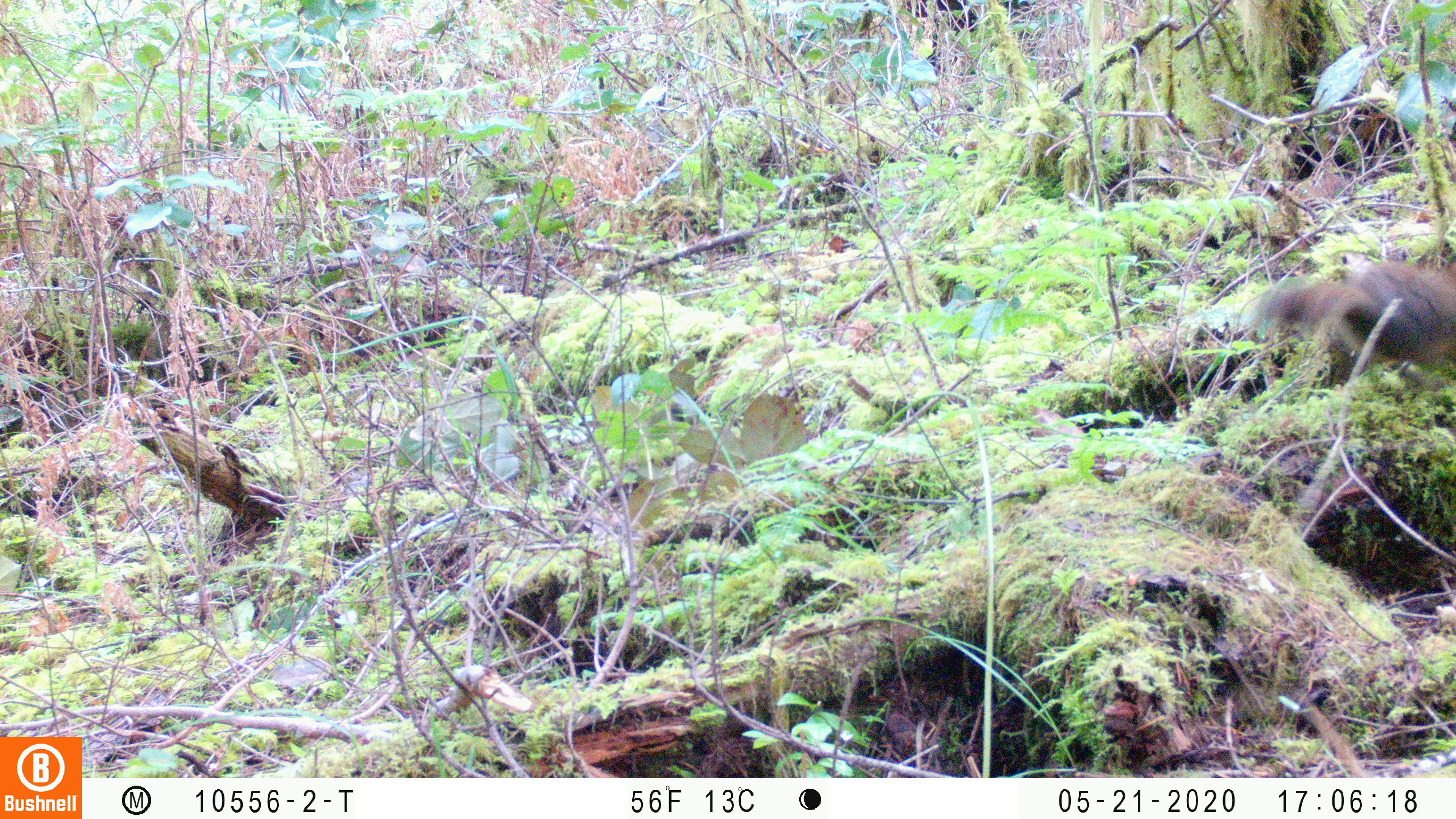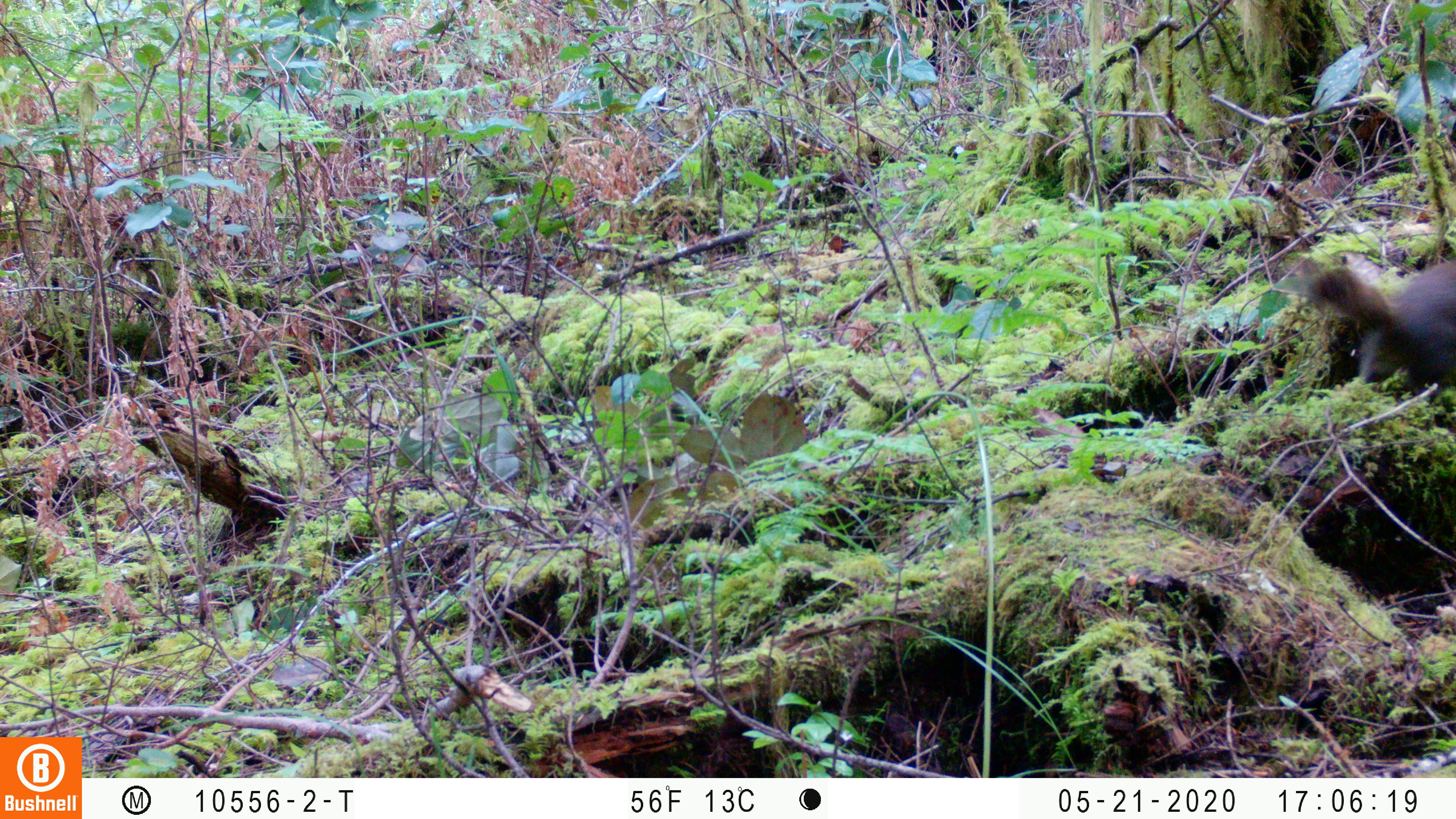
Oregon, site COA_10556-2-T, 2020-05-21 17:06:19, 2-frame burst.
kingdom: Animalia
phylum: Chordata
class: Mammalia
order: Rodentia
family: Sciuridae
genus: Tamiasciurus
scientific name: Tamiasciurus douglasii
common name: douglas squirrel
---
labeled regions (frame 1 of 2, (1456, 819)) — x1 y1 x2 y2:
douglas squirrel: 1241 265 1450 368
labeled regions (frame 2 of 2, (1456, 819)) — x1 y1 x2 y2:
douglas squirrel: 1286 256 1450 387